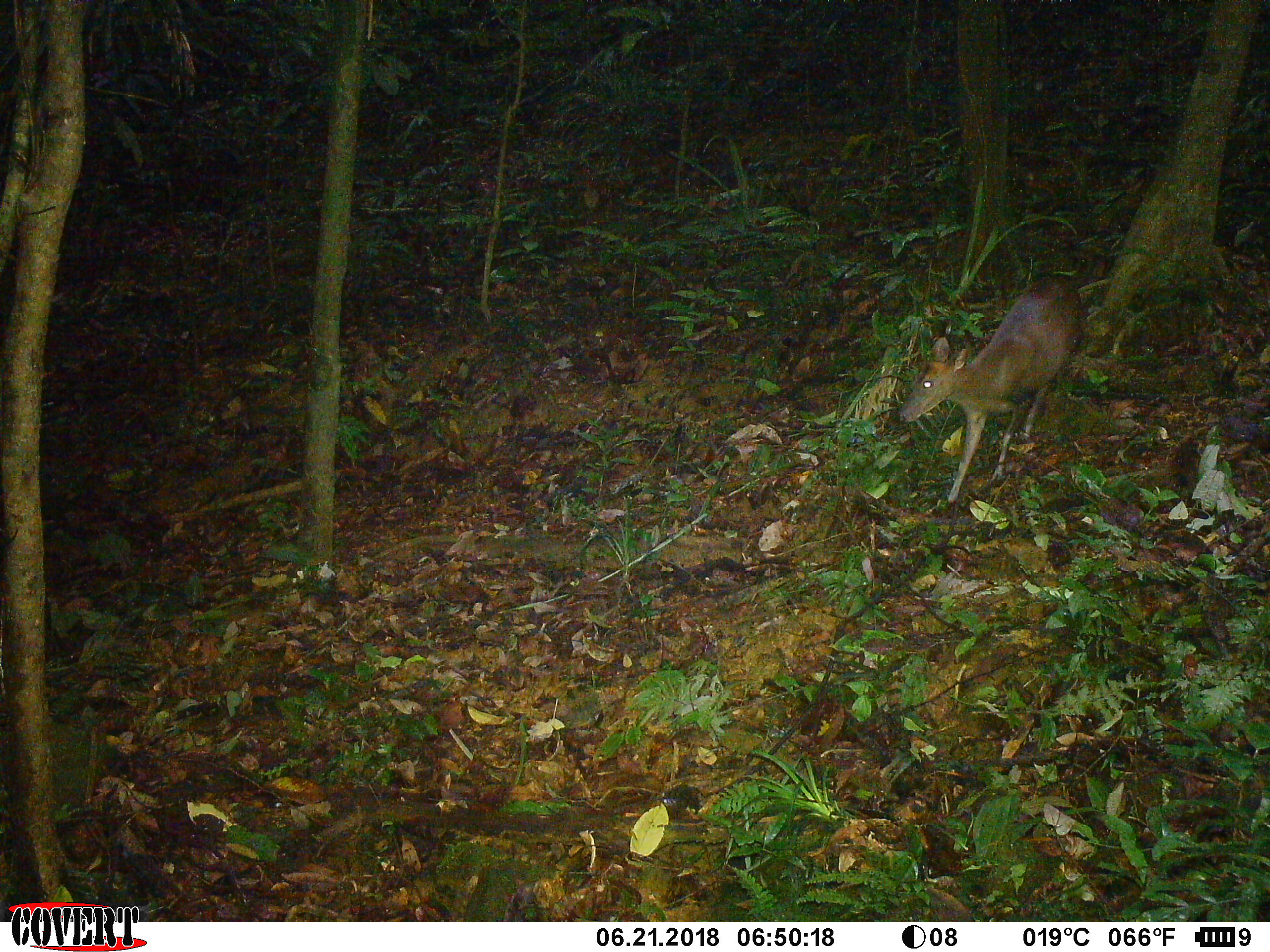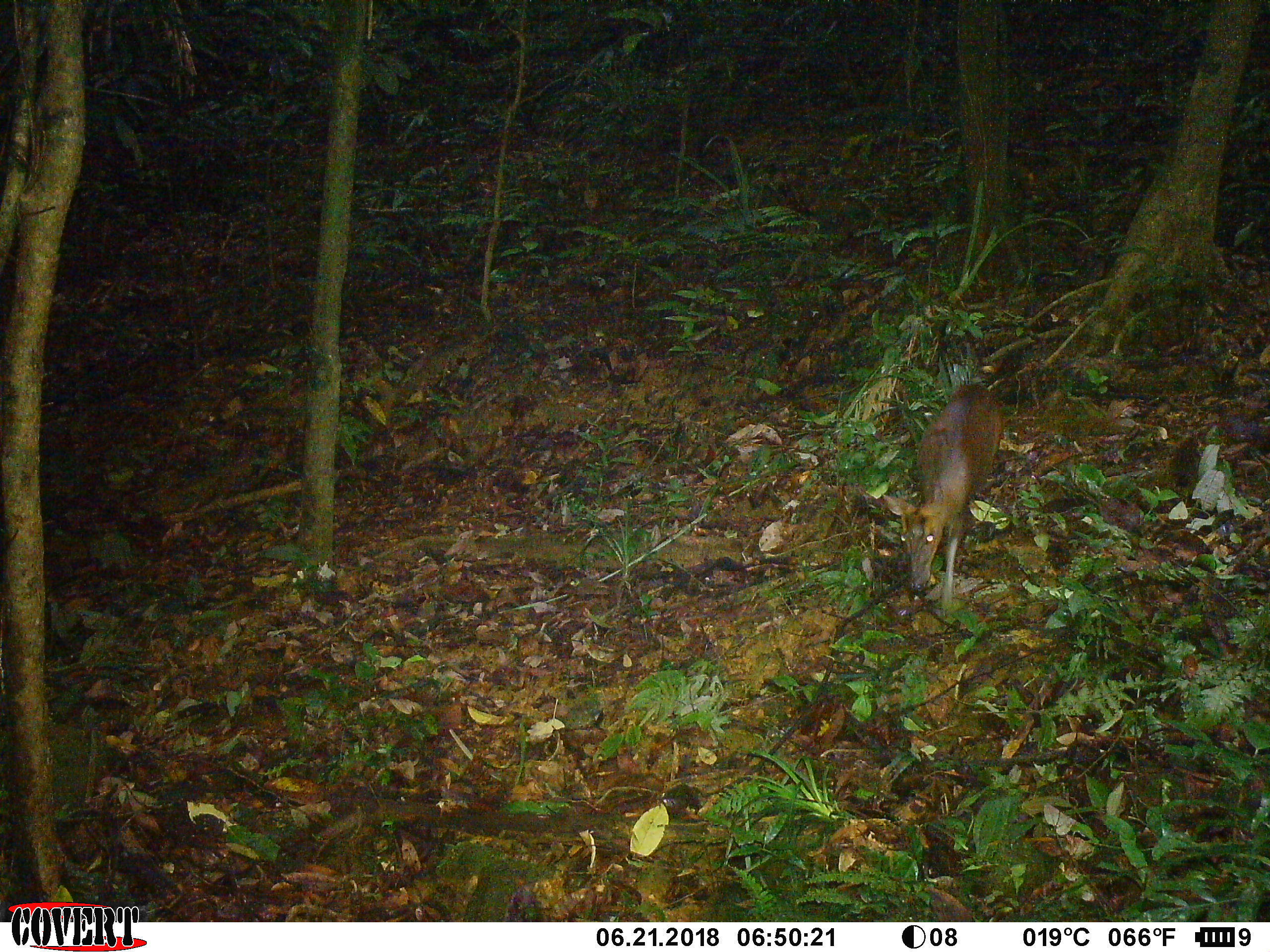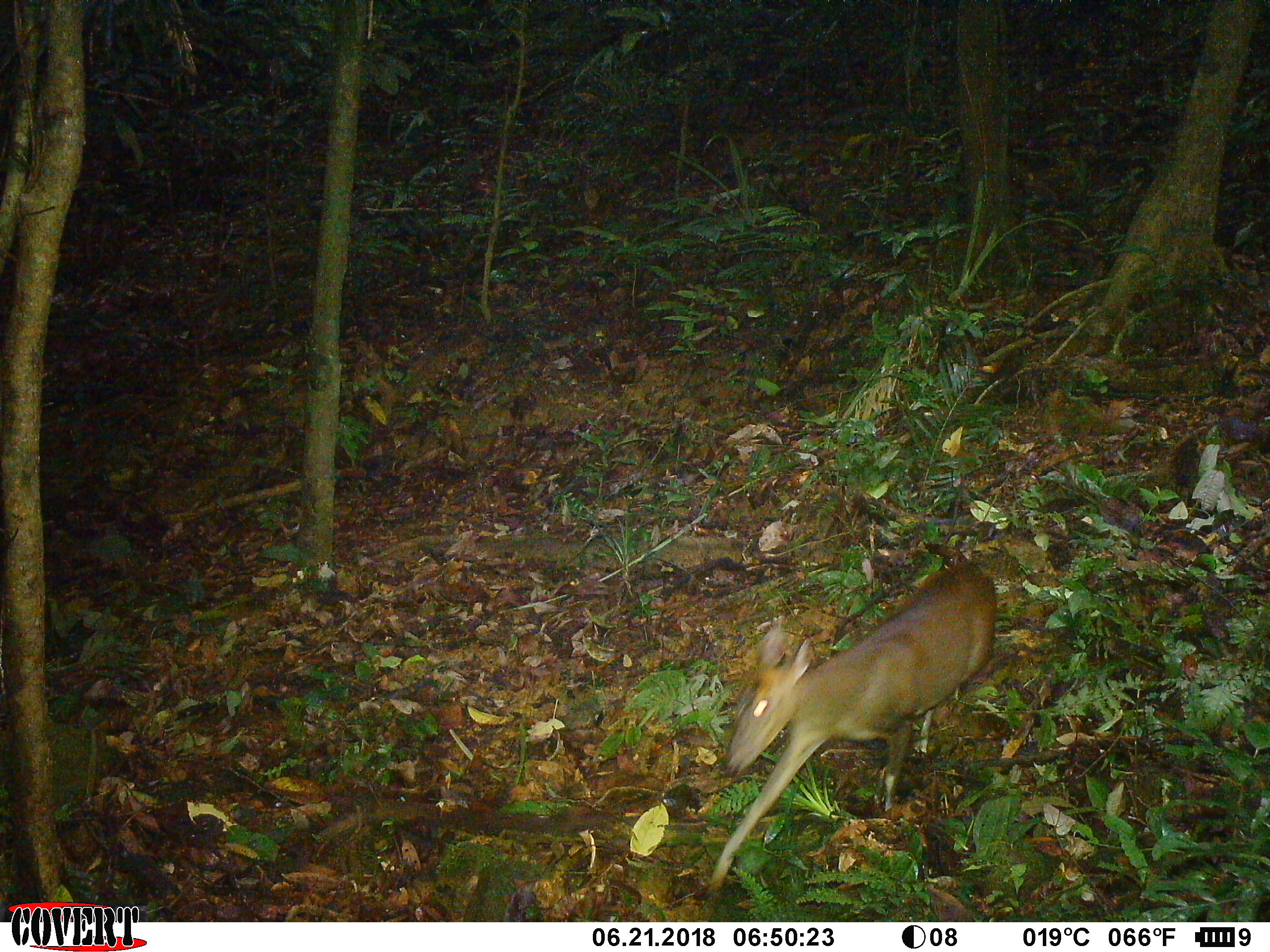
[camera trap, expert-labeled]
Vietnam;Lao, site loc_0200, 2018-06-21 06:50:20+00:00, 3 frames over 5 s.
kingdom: Animalia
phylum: Chordata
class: Mammalia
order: Artiodactyla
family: Cervidae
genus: Muntiacus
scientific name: Muntiacus rooseveltorum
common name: roosevelt's muntjac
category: roosevelts muntjac group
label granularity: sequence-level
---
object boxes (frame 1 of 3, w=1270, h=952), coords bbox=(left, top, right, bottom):
roosevelts muntjac group: bbox=(896, 274, 1082, 503)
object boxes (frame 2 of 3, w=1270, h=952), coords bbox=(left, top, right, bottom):
roosevelts muntjac group: bbox=(880, 382, 1003, 609)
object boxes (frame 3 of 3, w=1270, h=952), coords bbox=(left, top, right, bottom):
roosevelts muntjac group: bbox=(705, 562, 997, 897)